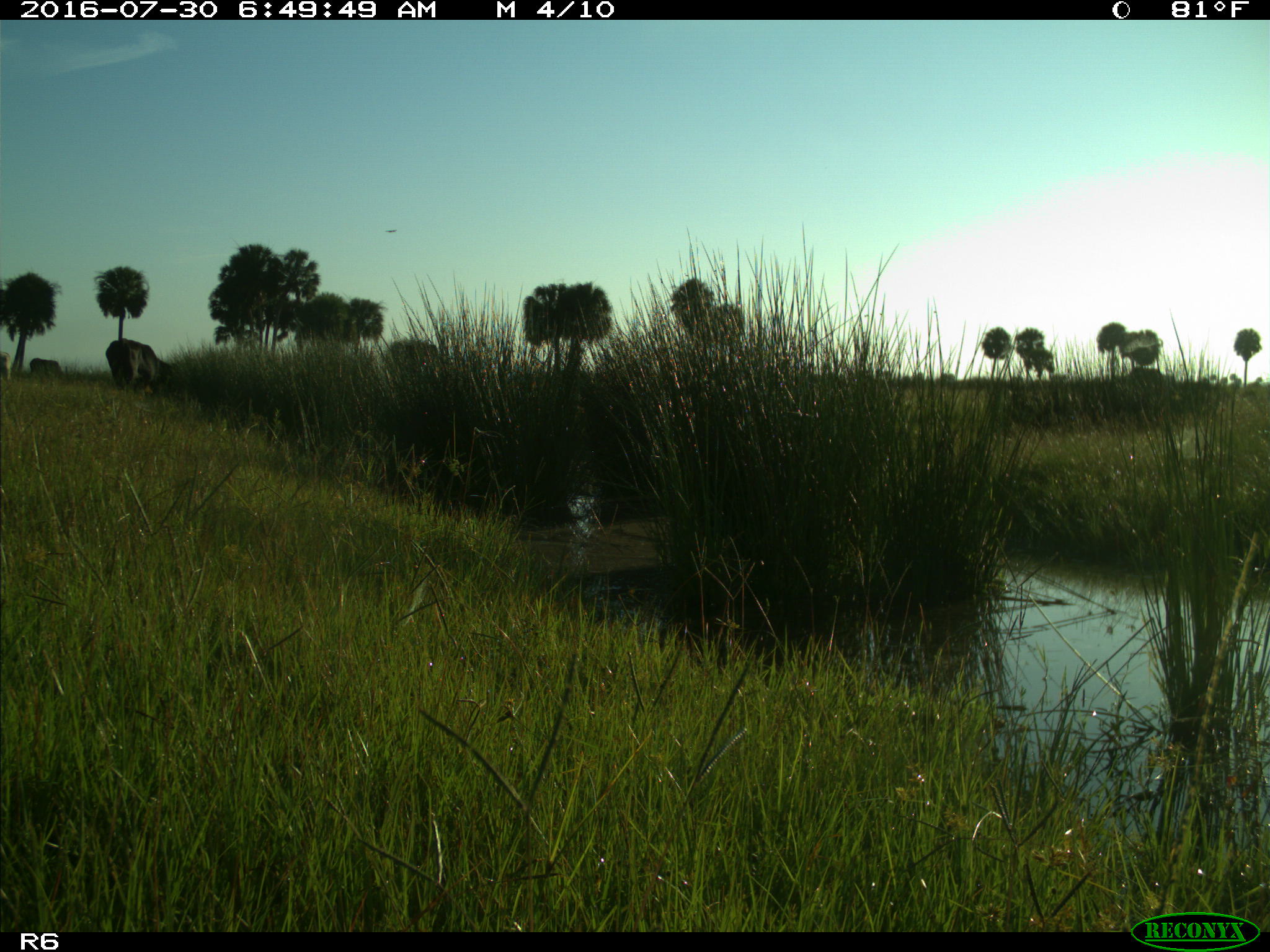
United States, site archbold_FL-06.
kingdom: Animalia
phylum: Chordata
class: Mammalia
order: Artiodactyla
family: Bovidae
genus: Bos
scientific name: Bos taurus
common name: domestic cow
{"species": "Bos taurus (domestic cow)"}